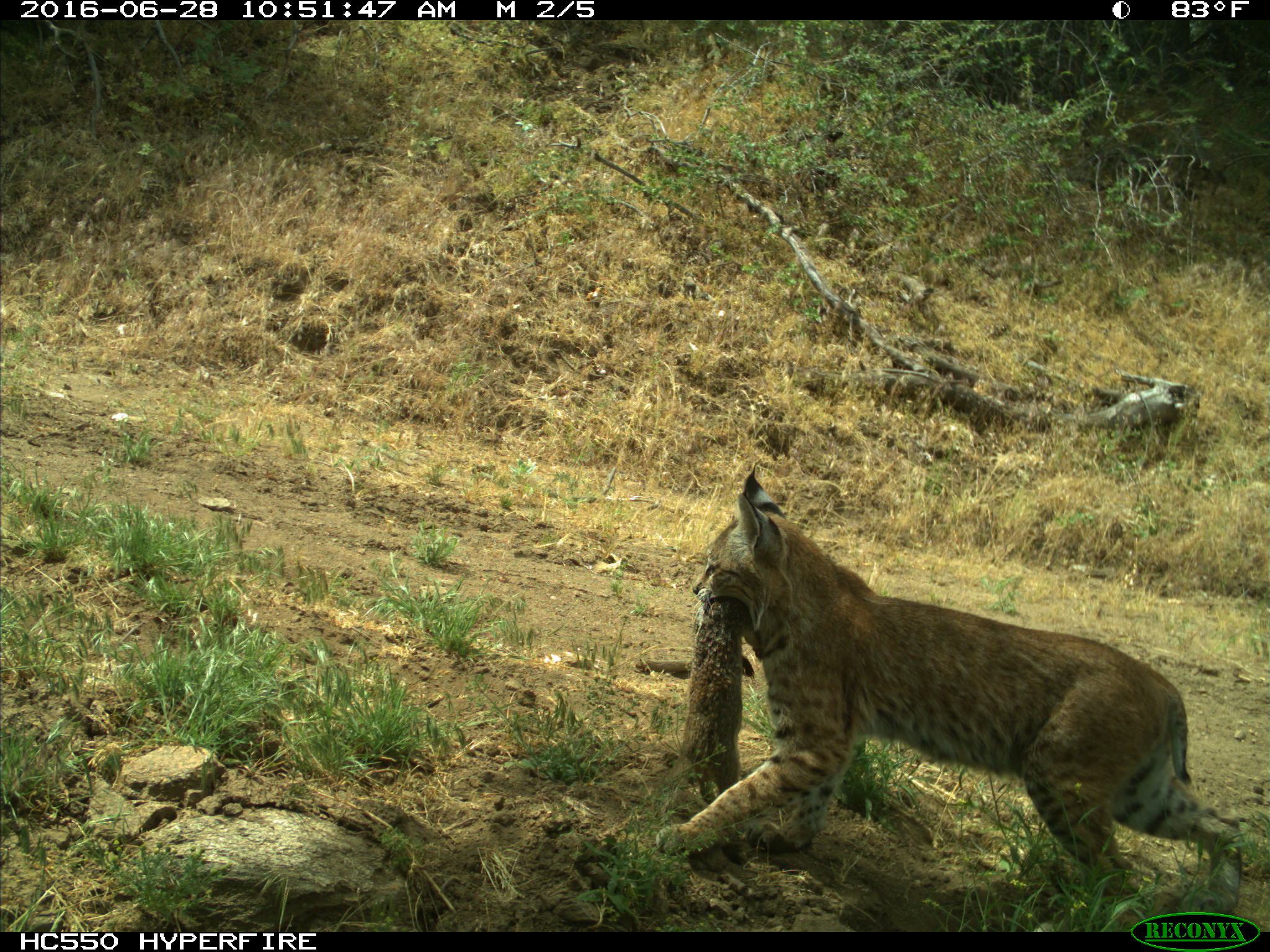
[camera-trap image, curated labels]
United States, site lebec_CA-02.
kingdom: Animalia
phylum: Chordata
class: Mammalia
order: Carnivora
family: Felidae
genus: Lynx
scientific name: Lynx rufus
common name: bobcat